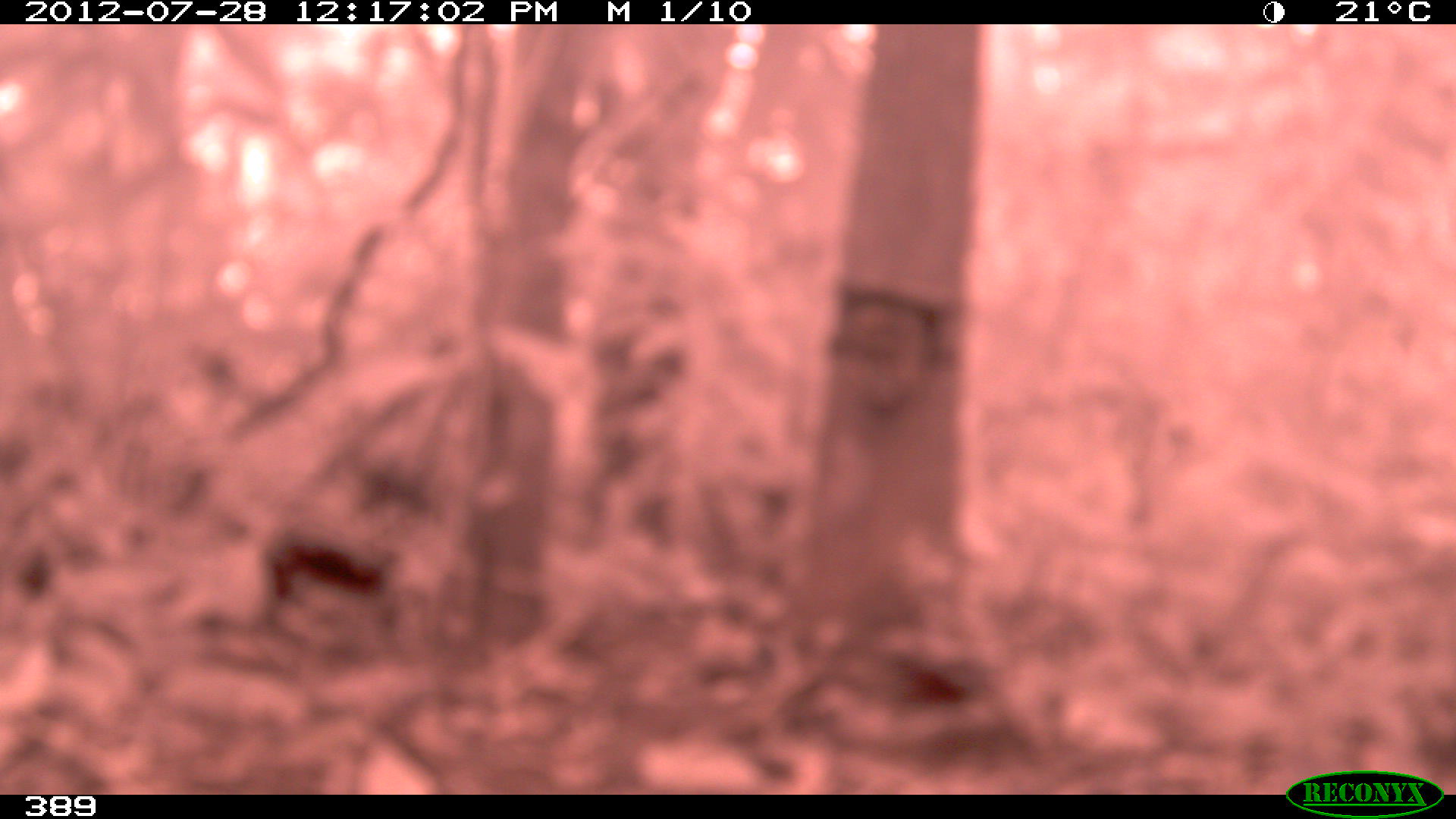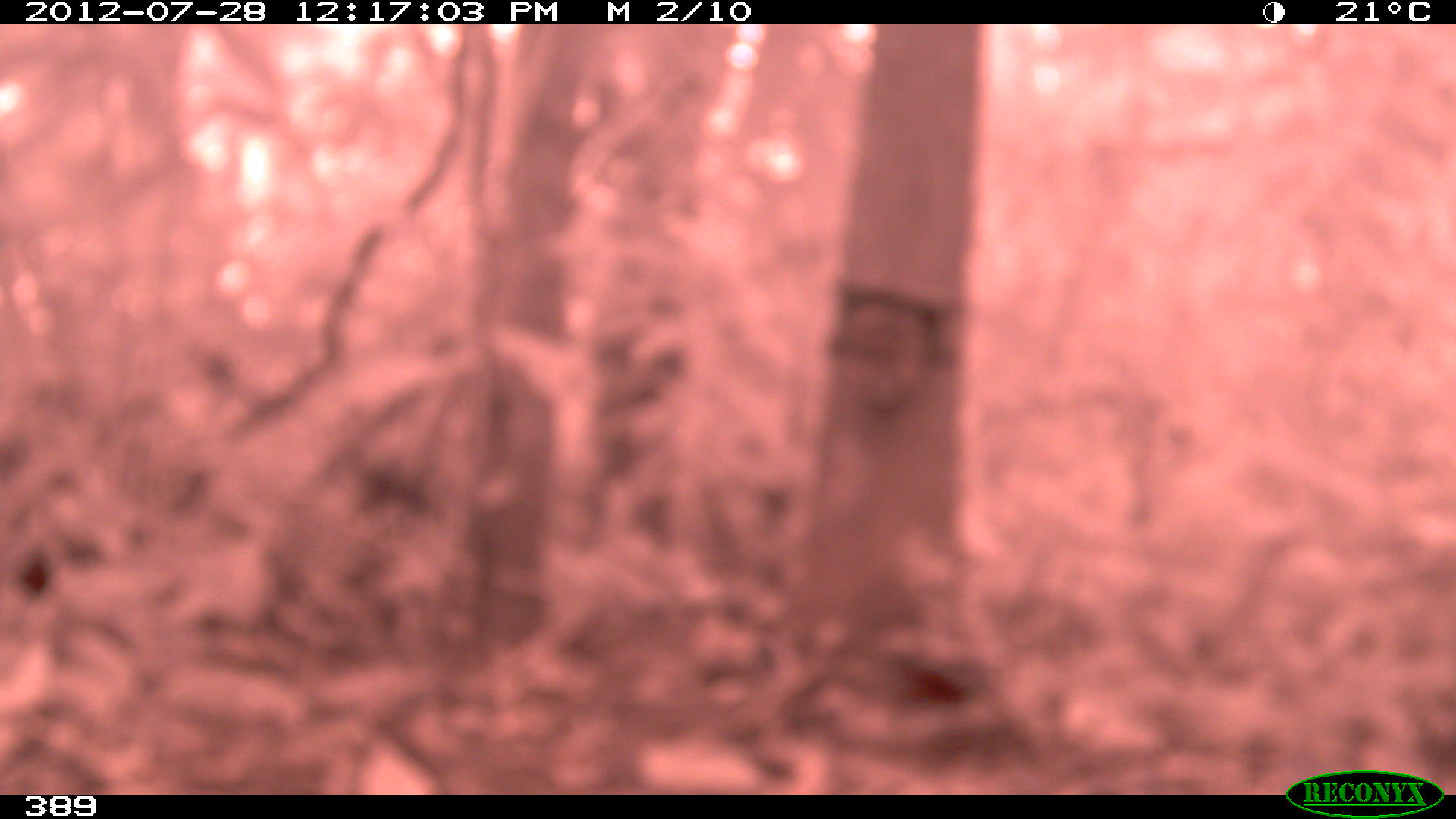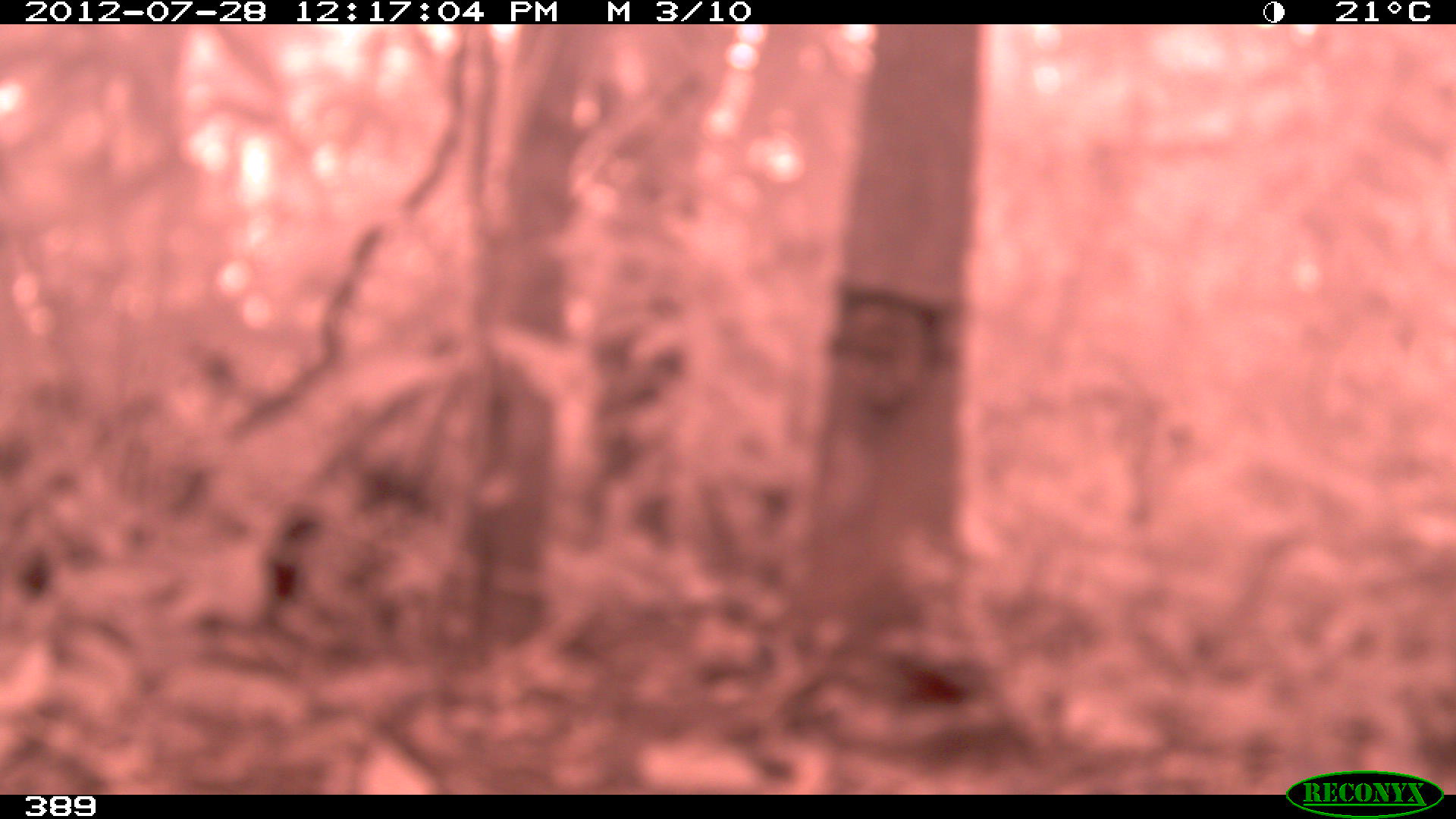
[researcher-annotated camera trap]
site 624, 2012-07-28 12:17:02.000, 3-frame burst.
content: unidentified animal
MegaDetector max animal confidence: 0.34